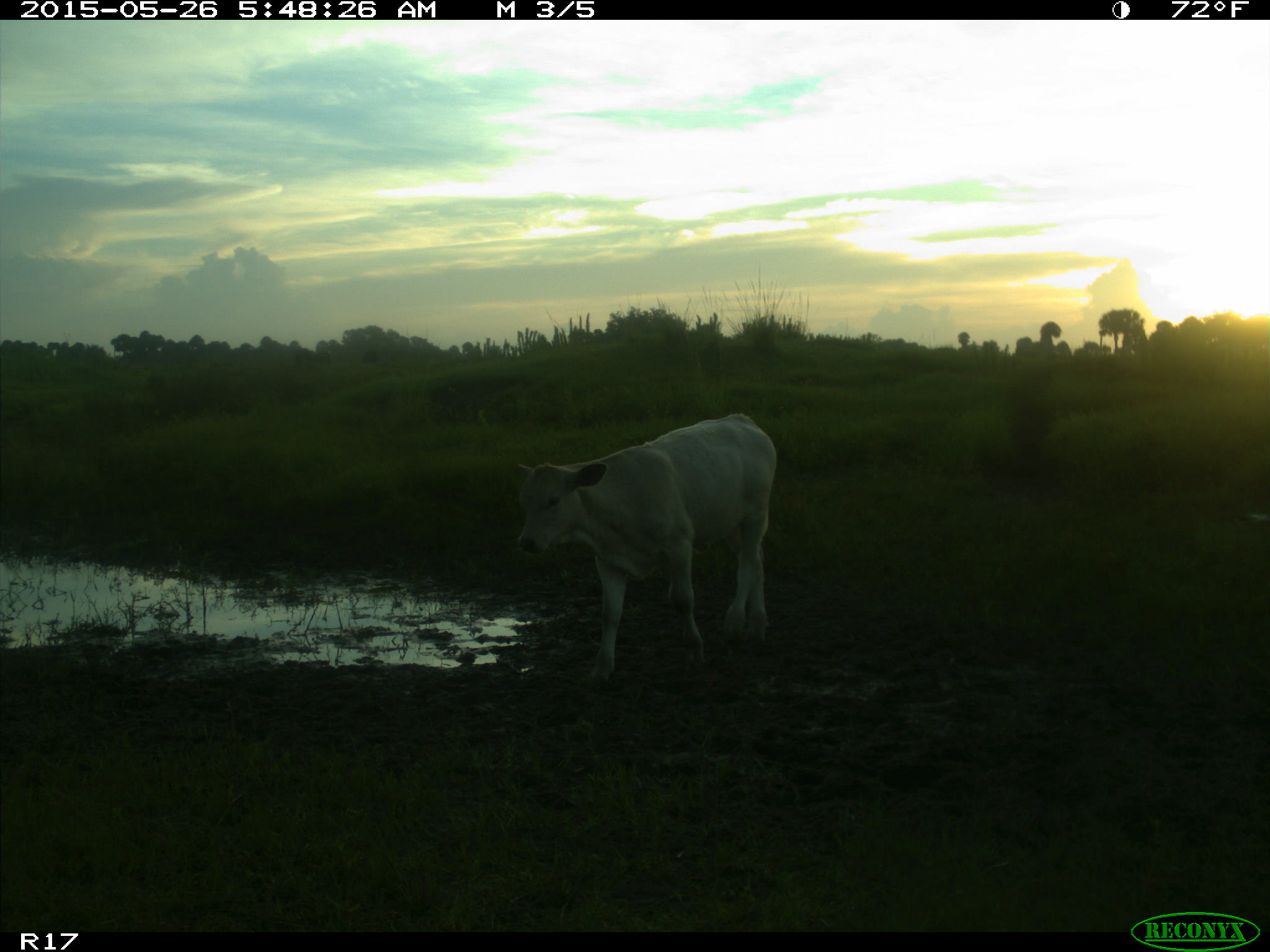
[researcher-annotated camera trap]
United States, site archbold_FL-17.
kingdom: Animalia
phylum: Chordata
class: Mammalia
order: Artiodactyla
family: Bovidae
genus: Bos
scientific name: Bos taurus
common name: domestic cow